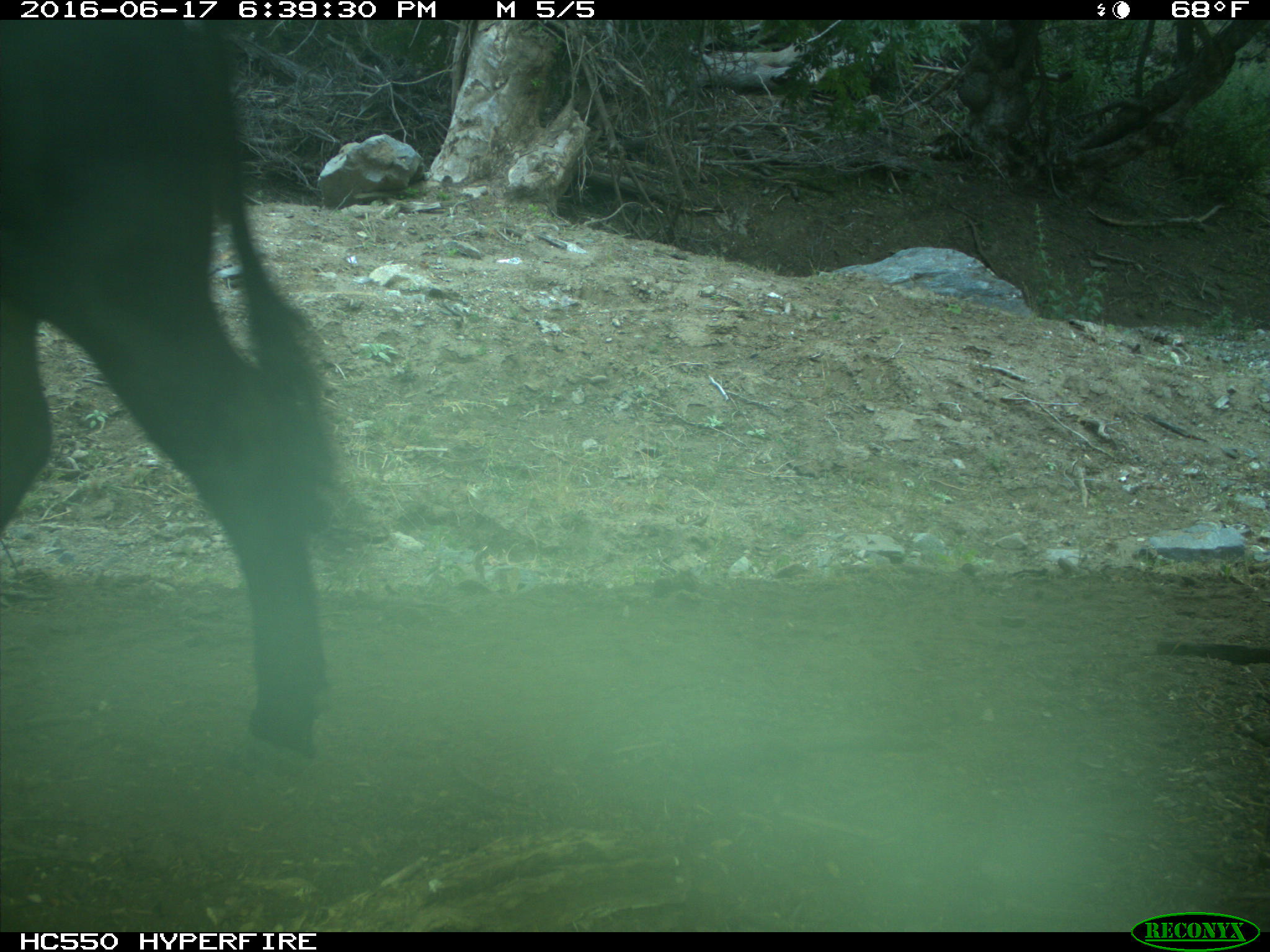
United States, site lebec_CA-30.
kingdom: Animalia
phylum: Chordata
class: Mammalia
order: Artiodactyla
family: Bovidae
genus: Bos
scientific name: Bos taurus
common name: domestic cow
Bos taurus (domestic cow).